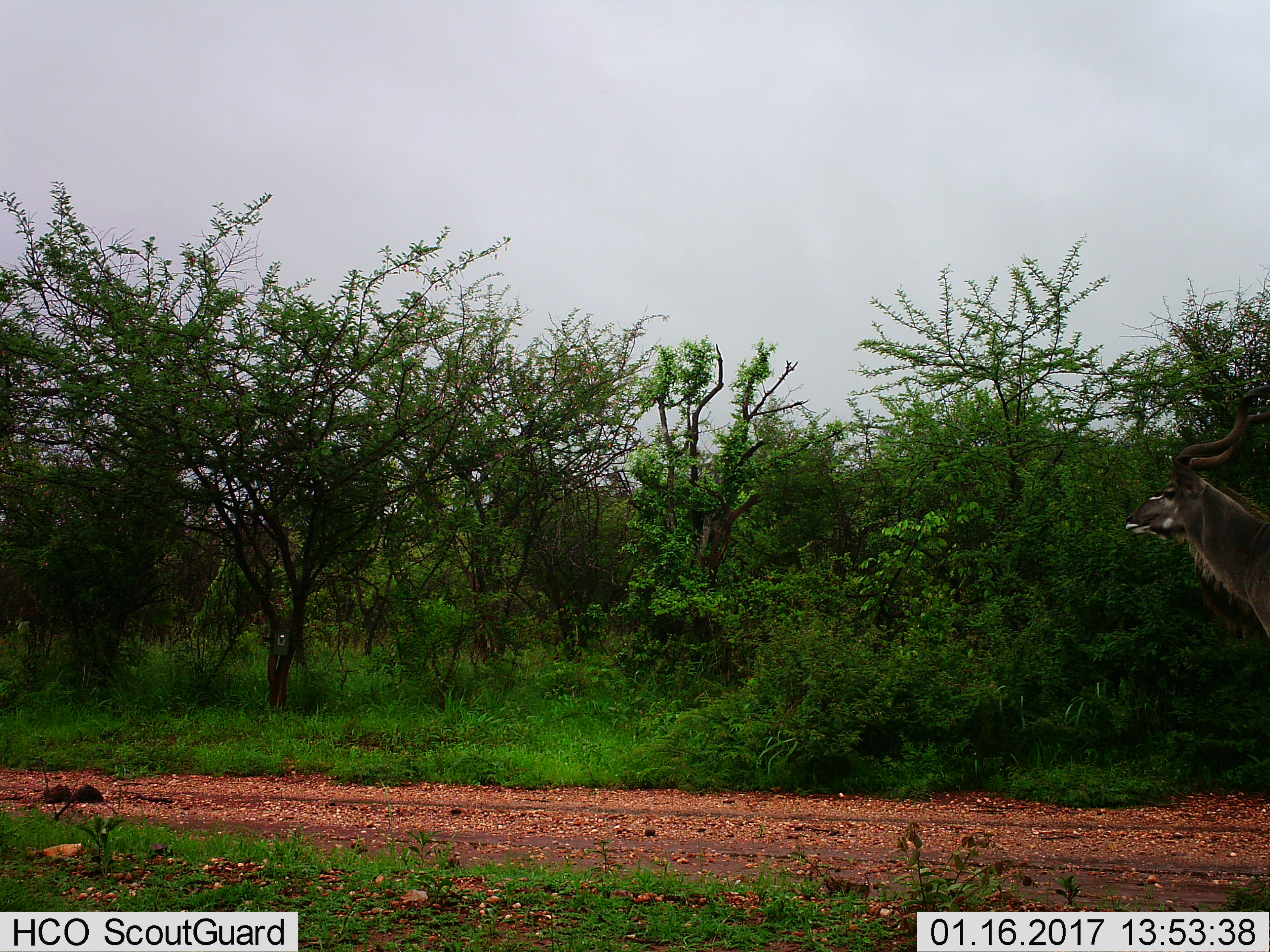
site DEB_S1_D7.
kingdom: Animalia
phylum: Chordata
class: Mammalia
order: Artiodactyla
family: Bovidae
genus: Tragelaphus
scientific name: Tragelaphus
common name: kudu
Kudu (Tragelaphus), count 1. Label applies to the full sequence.